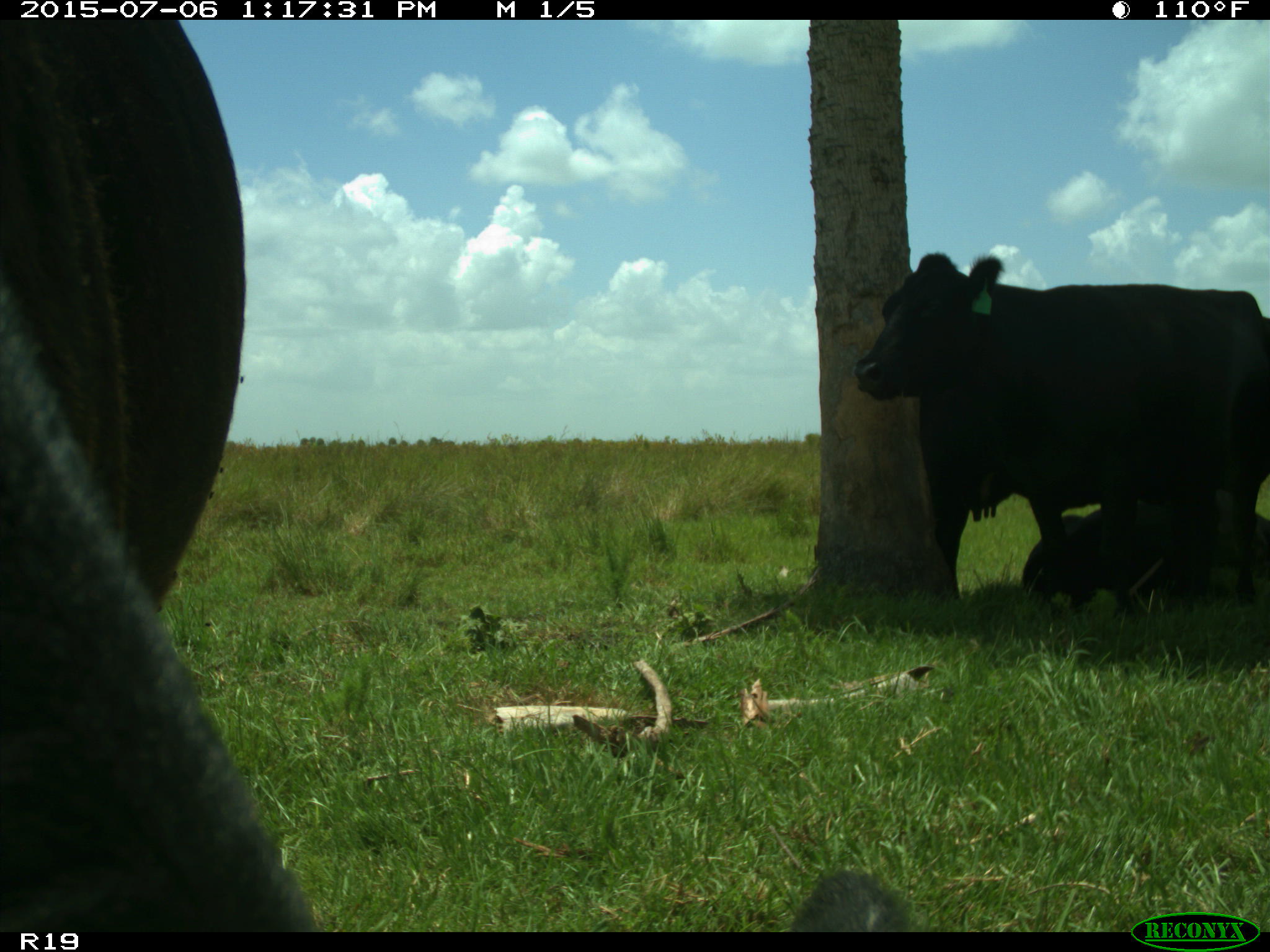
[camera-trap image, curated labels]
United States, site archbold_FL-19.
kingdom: Animalia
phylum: Chordata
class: Mammalia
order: Artiodactyla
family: Bovidae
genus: Bos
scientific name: Bos taurus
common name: domestic cow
Bos taurus (domestic cow).